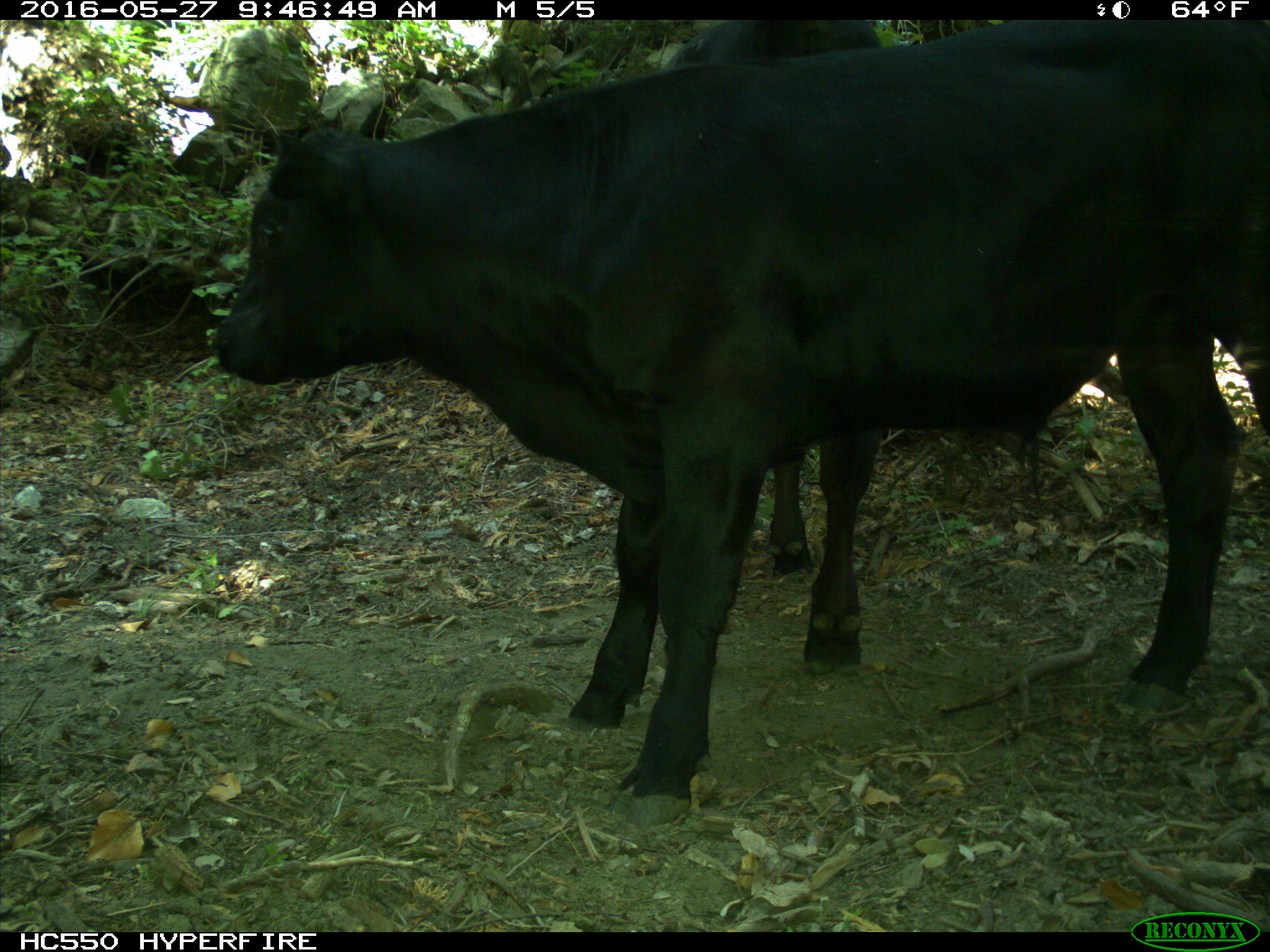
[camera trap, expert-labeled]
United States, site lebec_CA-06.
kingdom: Animalia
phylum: Chordata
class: Mammalia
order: Artiodactyla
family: Bovidae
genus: Bos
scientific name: Bos taurus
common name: domestic cow